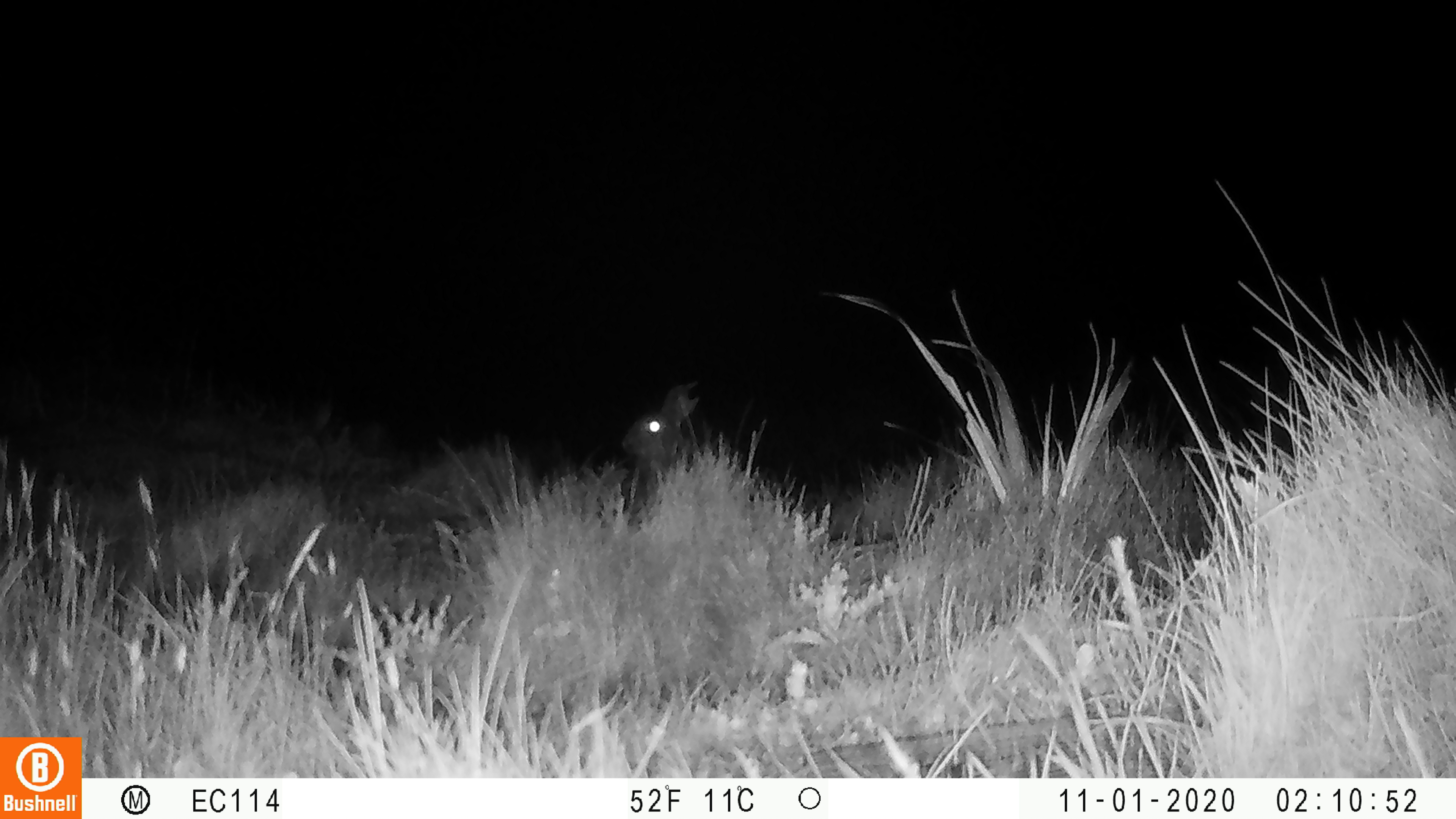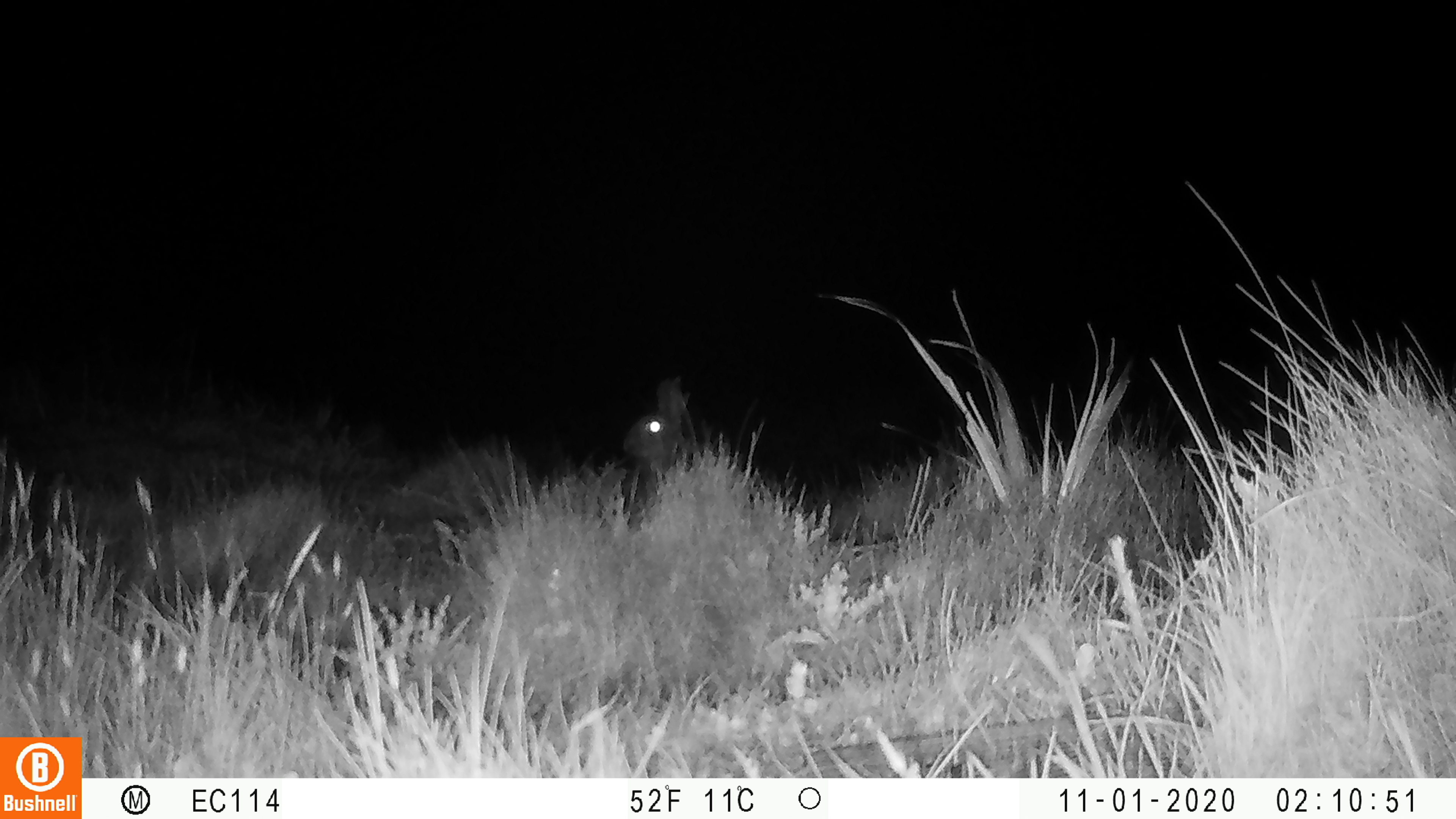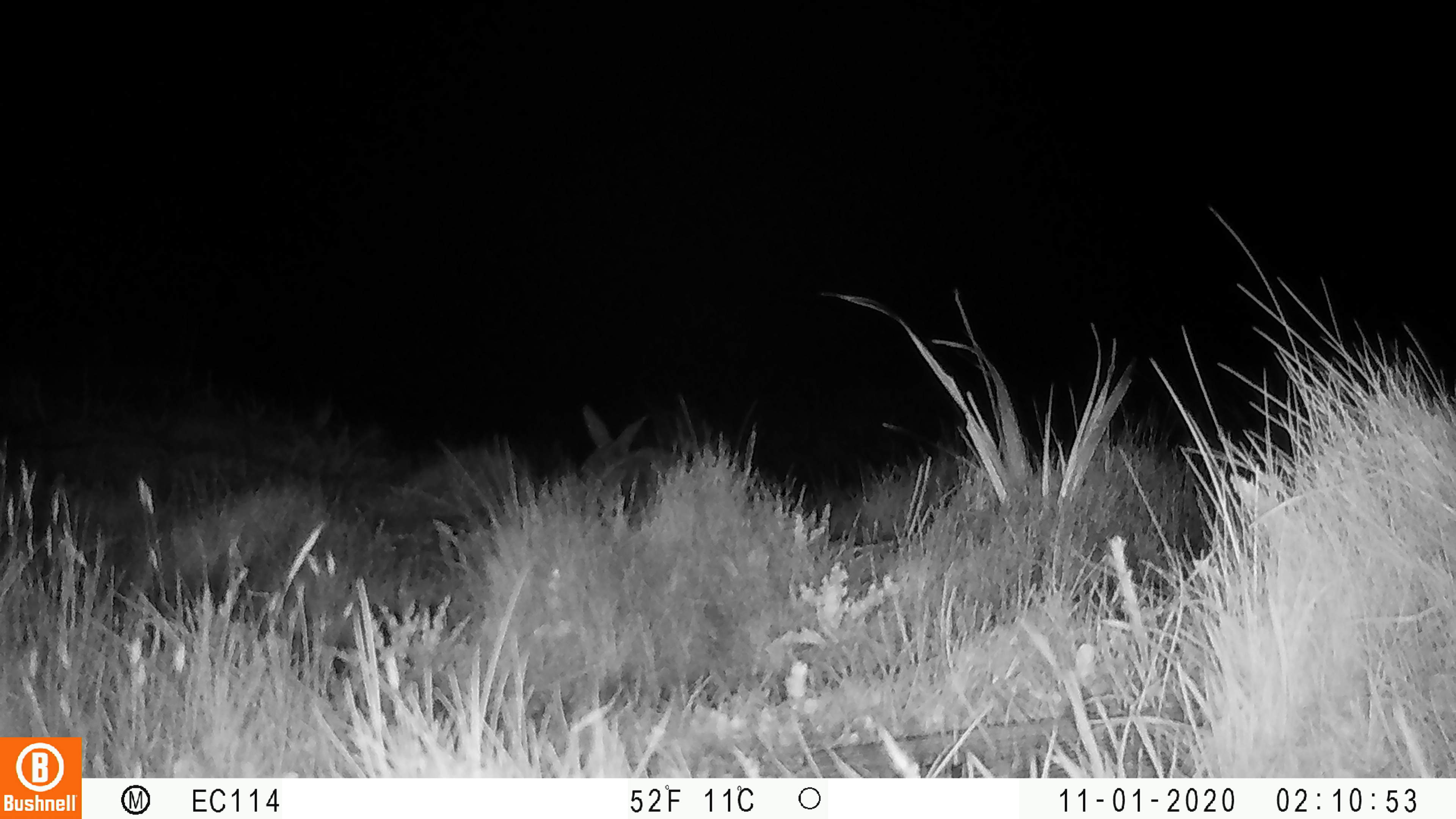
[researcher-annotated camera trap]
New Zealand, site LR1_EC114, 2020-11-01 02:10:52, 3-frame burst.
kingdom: Animalia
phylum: Chordata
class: Mammalia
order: Lagomorpha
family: Leporidae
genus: Oryctolagus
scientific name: Oryctolagus cuniculus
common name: european rabbit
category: rabbit